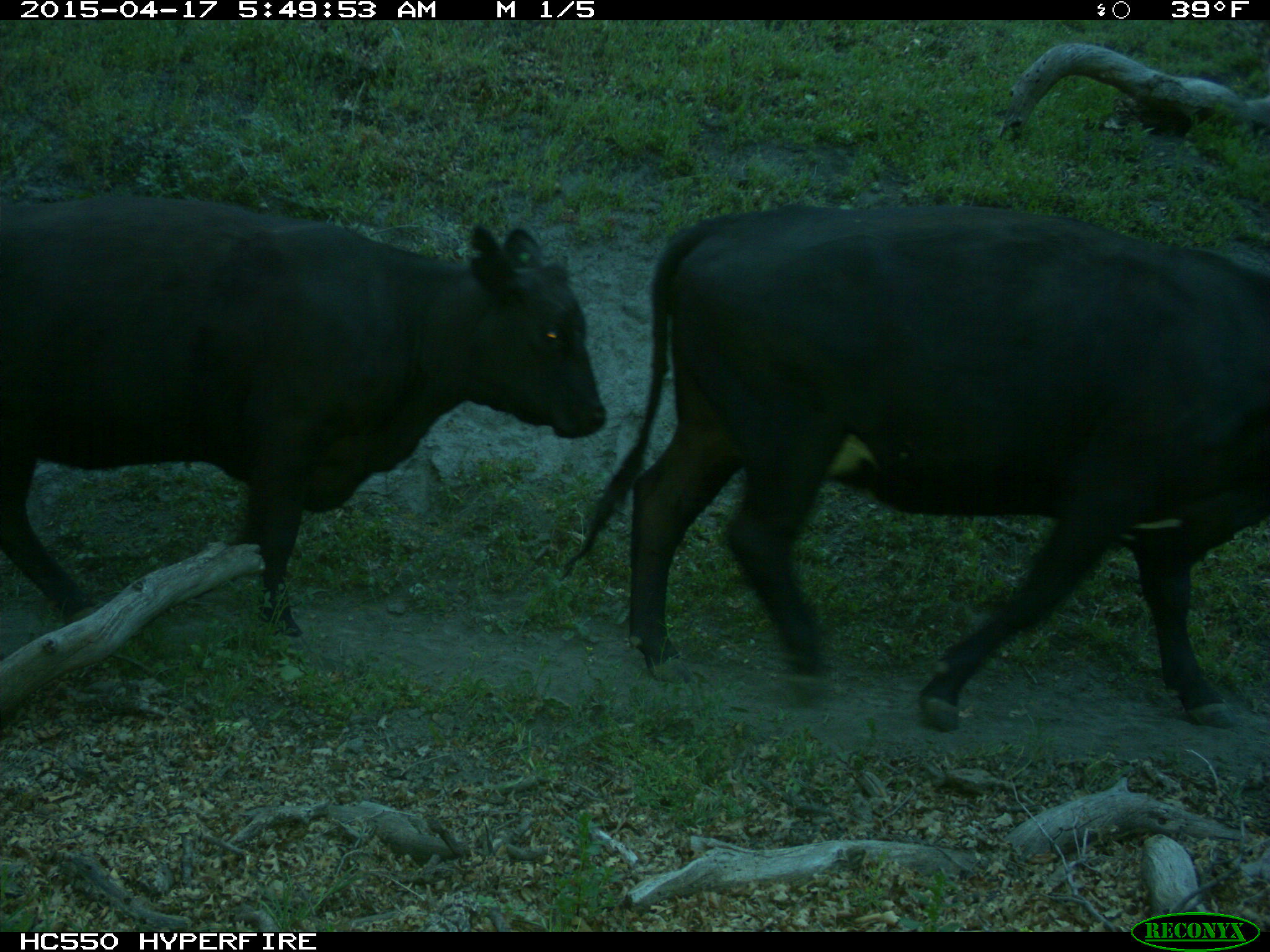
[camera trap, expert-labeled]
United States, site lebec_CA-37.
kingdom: Animalia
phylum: Chordata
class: Mammalia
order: Artiodactyla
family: Bovidae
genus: Bos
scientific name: Bos taurus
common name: domestic cow